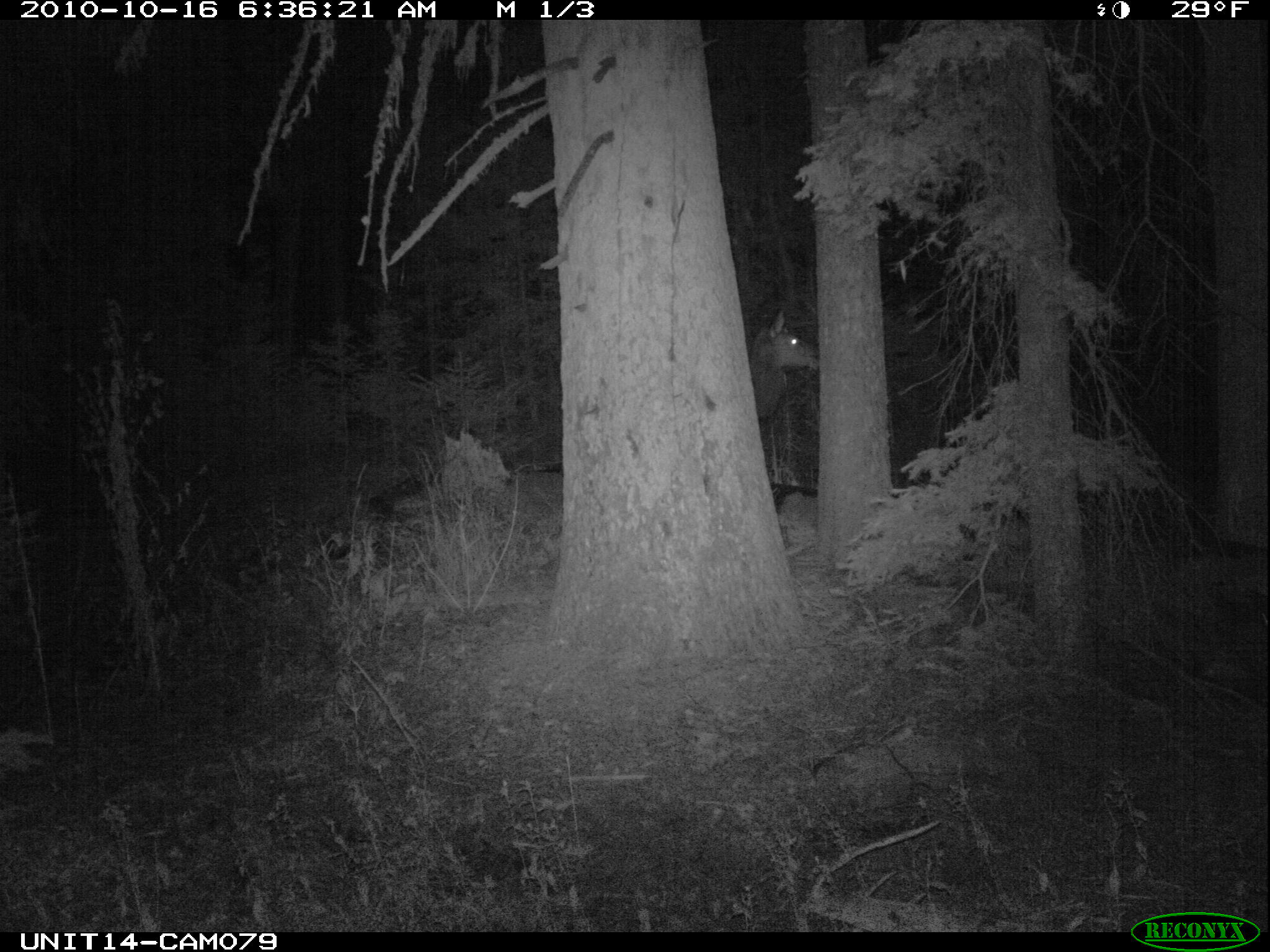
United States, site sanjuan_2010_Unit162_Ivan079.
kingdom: Animalia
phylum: Chordata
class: Mammalia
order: Artiodactyla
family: Cervidae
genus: Cervus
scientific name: Cervus elaphus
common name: red deer